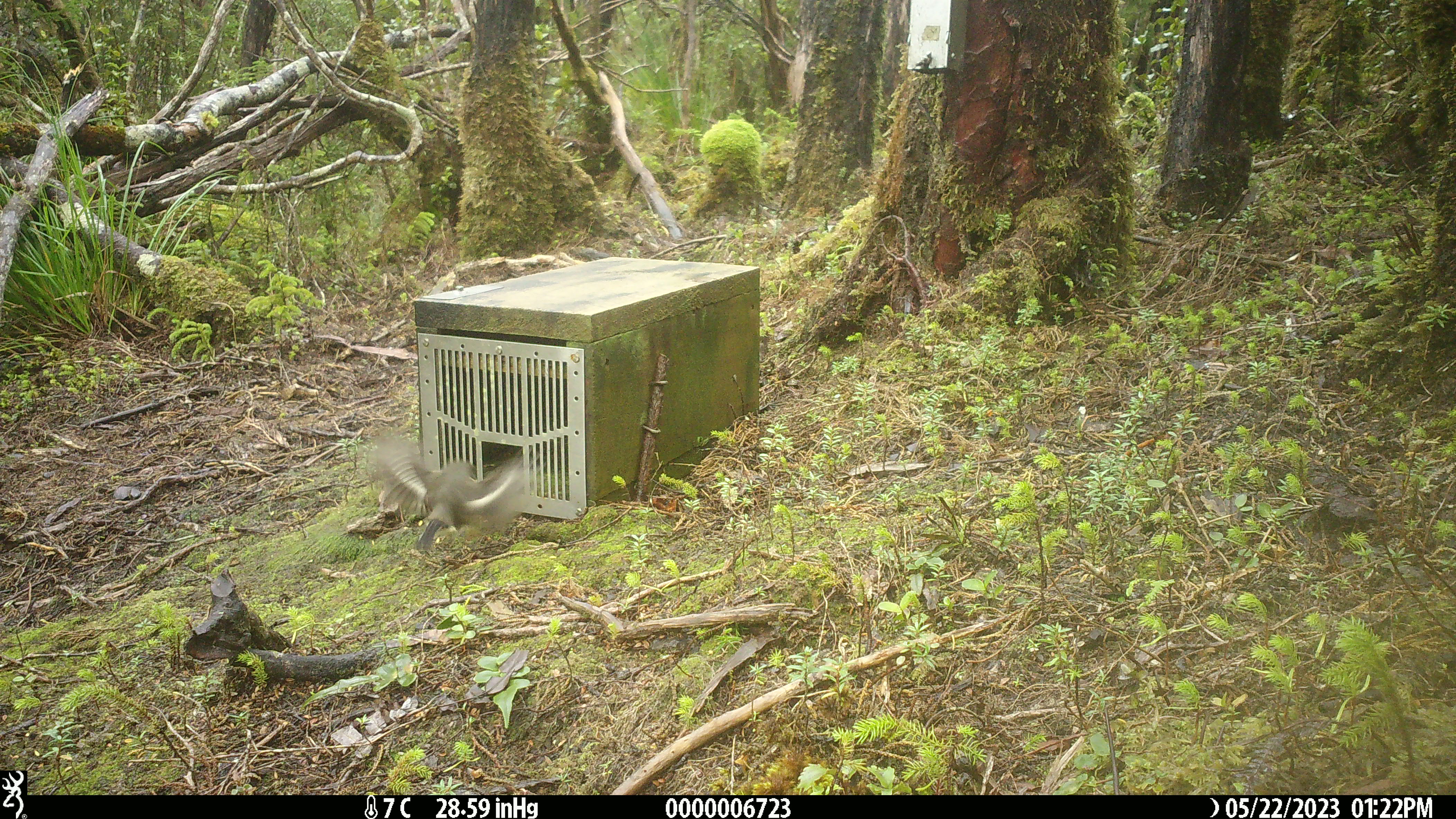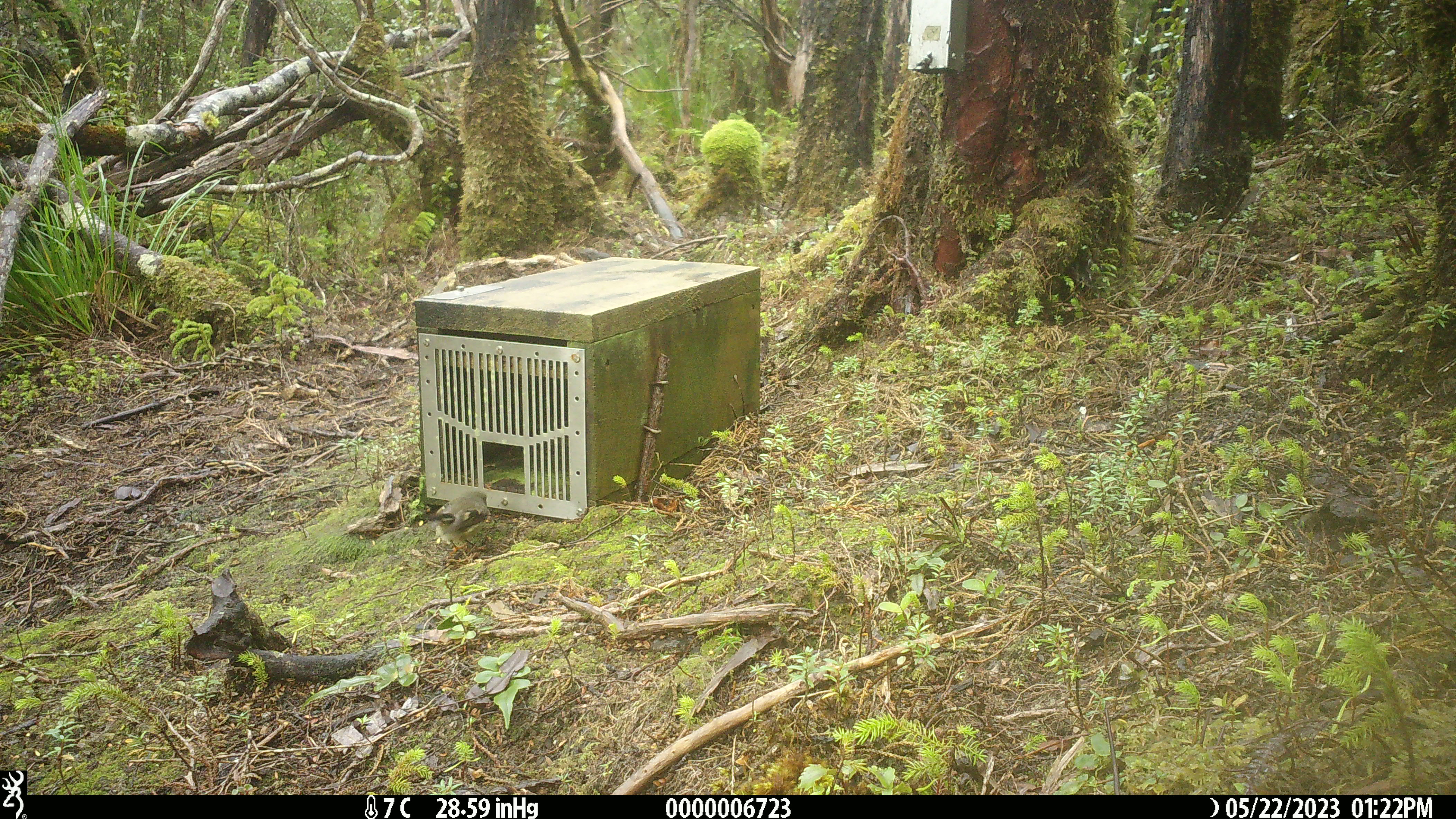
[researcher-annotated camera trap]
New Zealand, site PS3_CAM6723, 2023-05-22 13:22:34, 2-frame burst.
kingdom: Animalia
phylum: Chordata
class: Aves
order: Passeriformes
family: Petroicidae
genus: Petroica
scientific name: Petroica macrocephala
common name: tomtit